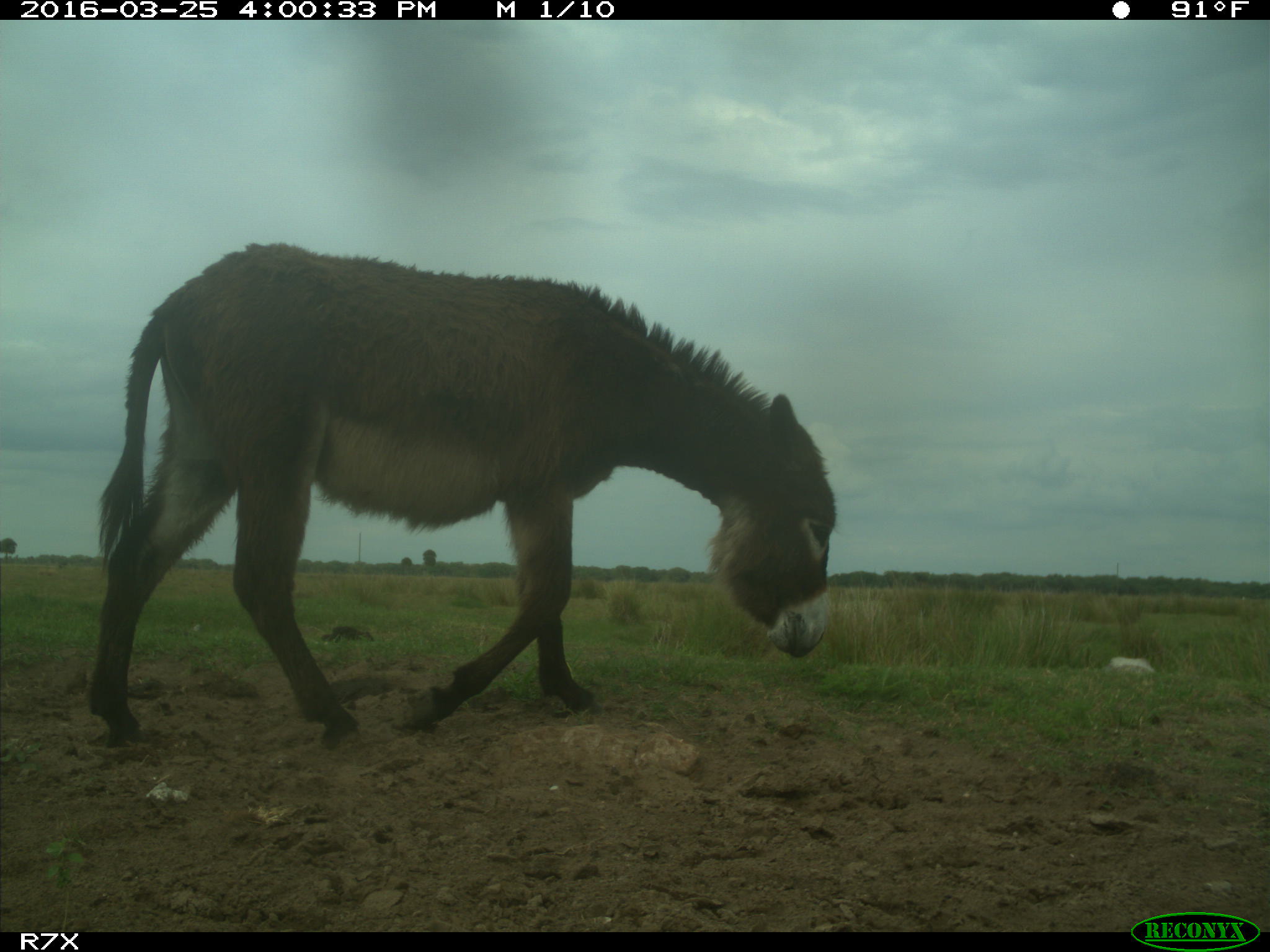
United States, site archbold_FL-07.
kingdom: Animalia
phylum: Chordata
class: Mammalia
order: Perissodactyla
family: Equidae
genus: Equus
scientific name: Equus africanus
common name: african wild ass